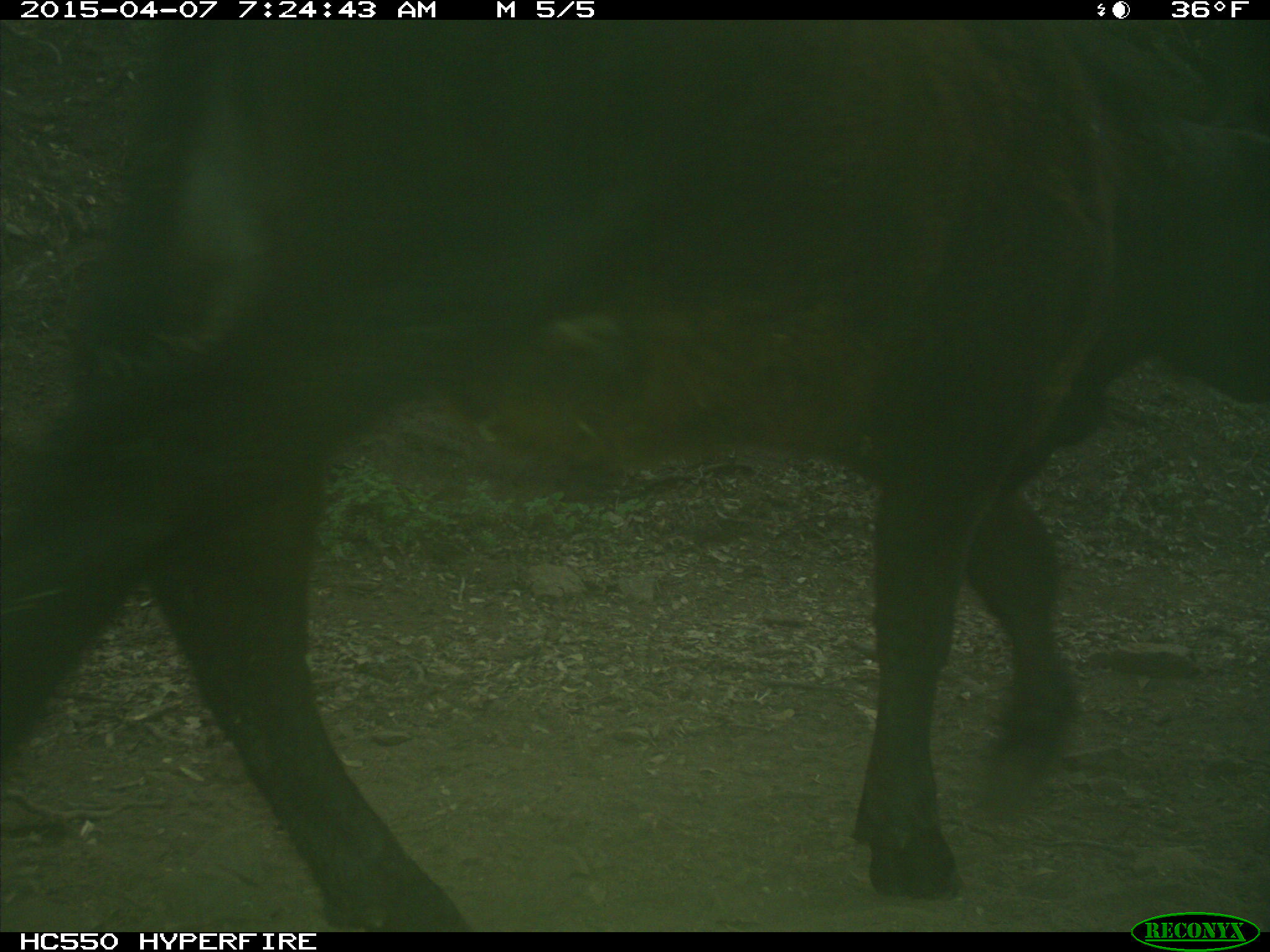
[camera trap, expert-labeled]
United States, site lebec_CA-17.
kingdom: Animalia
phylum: Chordata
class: Mammalia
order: Artiodactyla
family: Bovidae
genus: Bos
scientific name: Bos taurus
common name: domestic cow